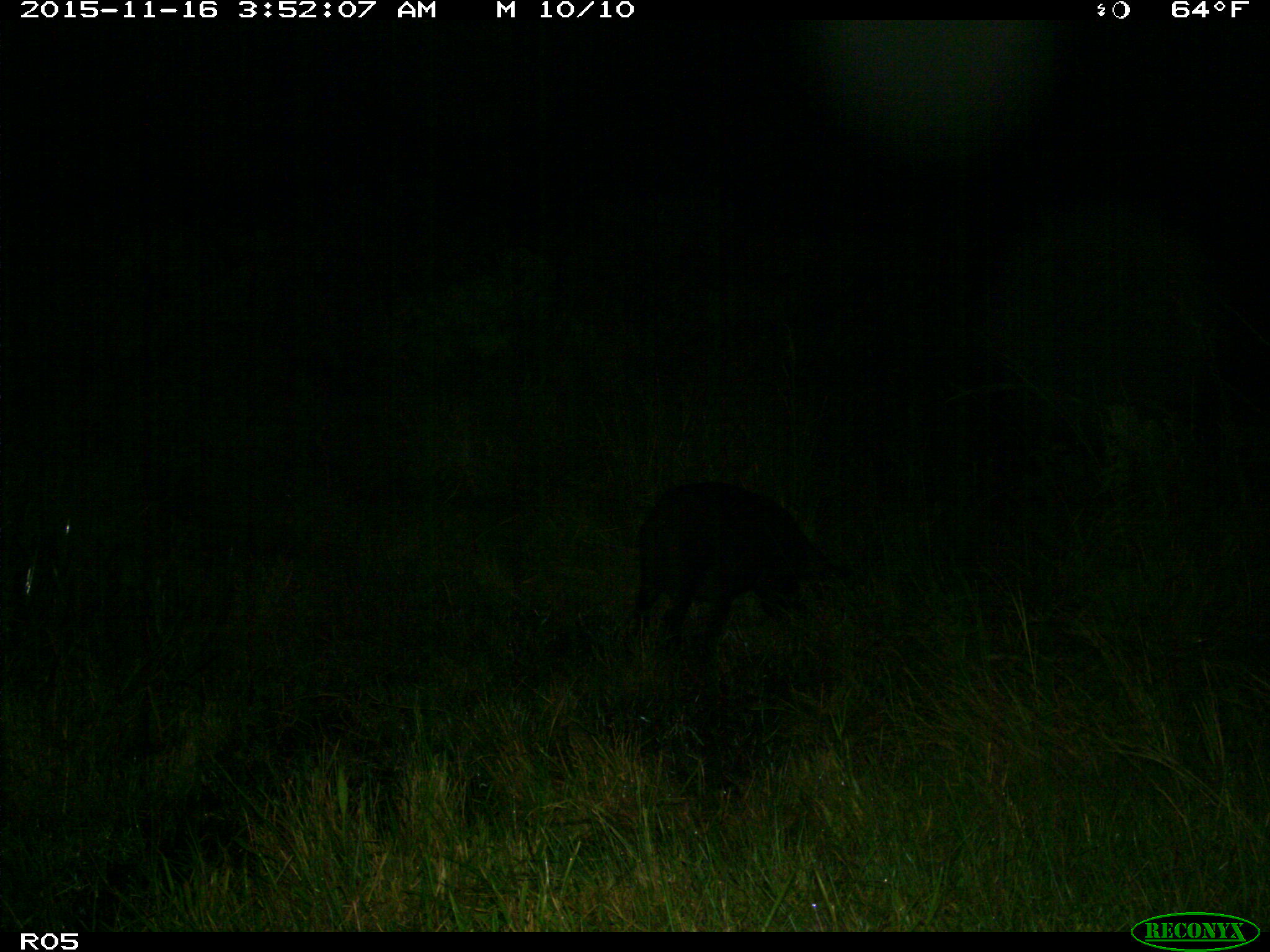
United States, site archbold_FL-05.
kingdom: Animalia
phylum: Chordata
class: Mammalia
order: Artiodactyla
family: Suidae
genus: Sus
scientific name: Sus scrofa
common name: wild boar